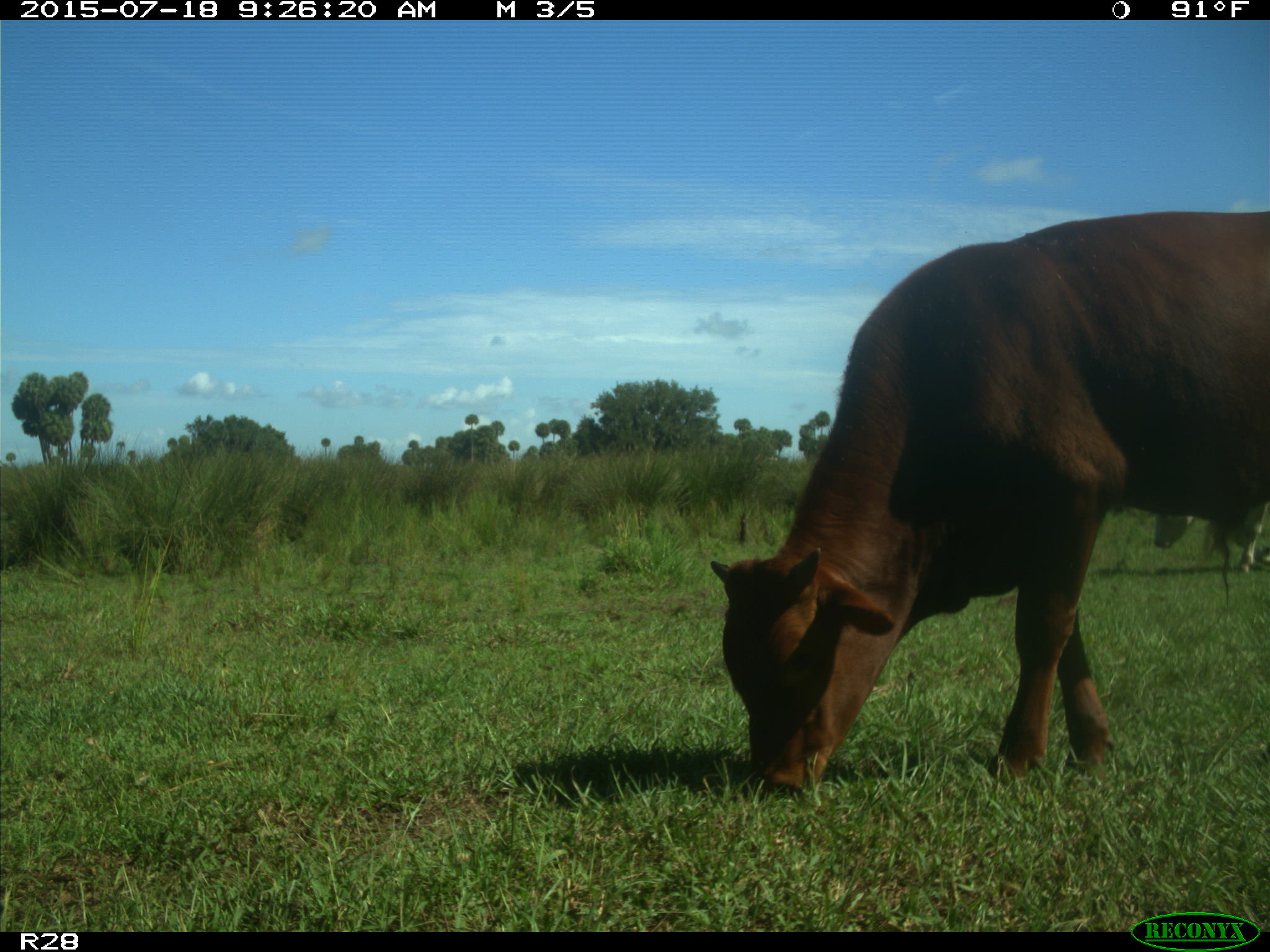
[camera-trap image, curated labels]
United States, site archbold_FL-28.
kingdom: Animalia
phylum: Chordata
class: Mammalia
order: Artiodactyla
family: Bovidae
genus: Bos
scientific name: Bos taurus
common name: domestic cow